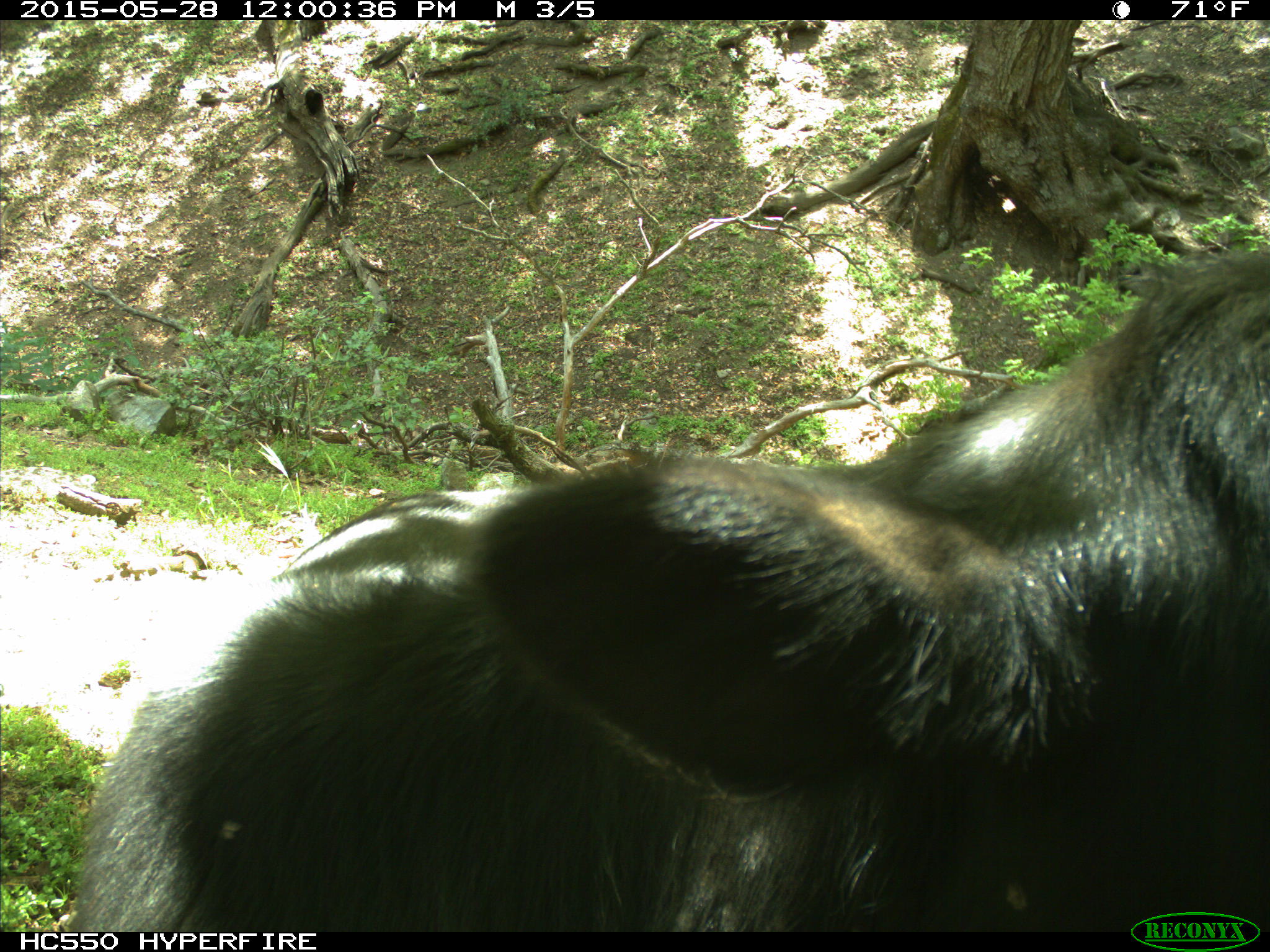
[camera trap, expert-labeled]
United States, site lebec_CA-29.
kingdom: Animalia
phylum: Chordata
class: Mammalia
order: Artiodactyla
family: Bovidae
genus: Bos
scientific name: Bos taurus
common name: domestic cow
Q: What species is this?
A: Bos taurus (domestic cow).